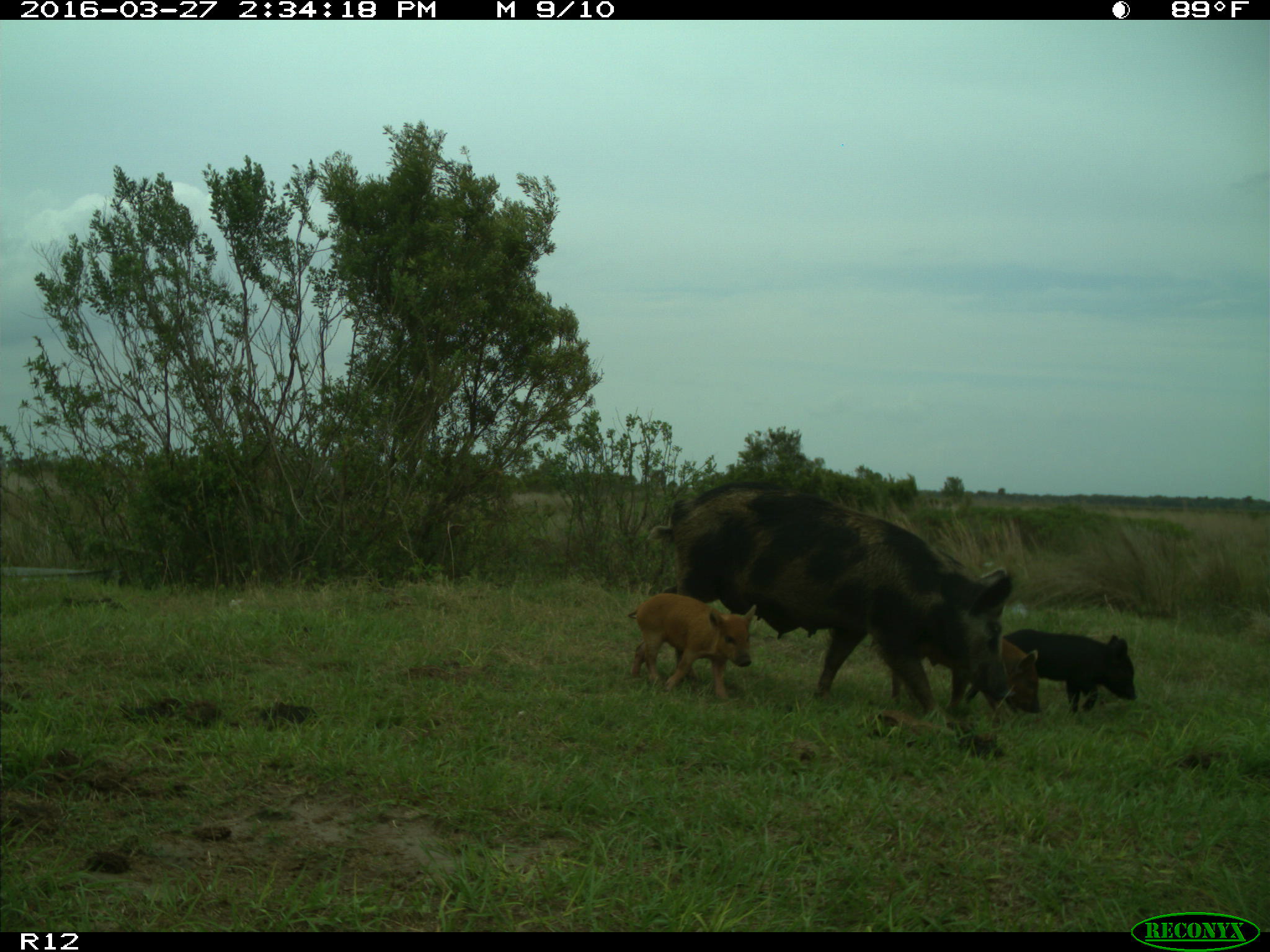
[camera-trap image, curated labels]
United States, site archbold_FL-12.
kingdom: Animalia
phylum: Chordata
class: Mammalia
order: Artiodactyla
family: Suidae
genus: Sus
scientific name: Sus scrofa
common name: wild boar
Sus scrofa (wild boar).